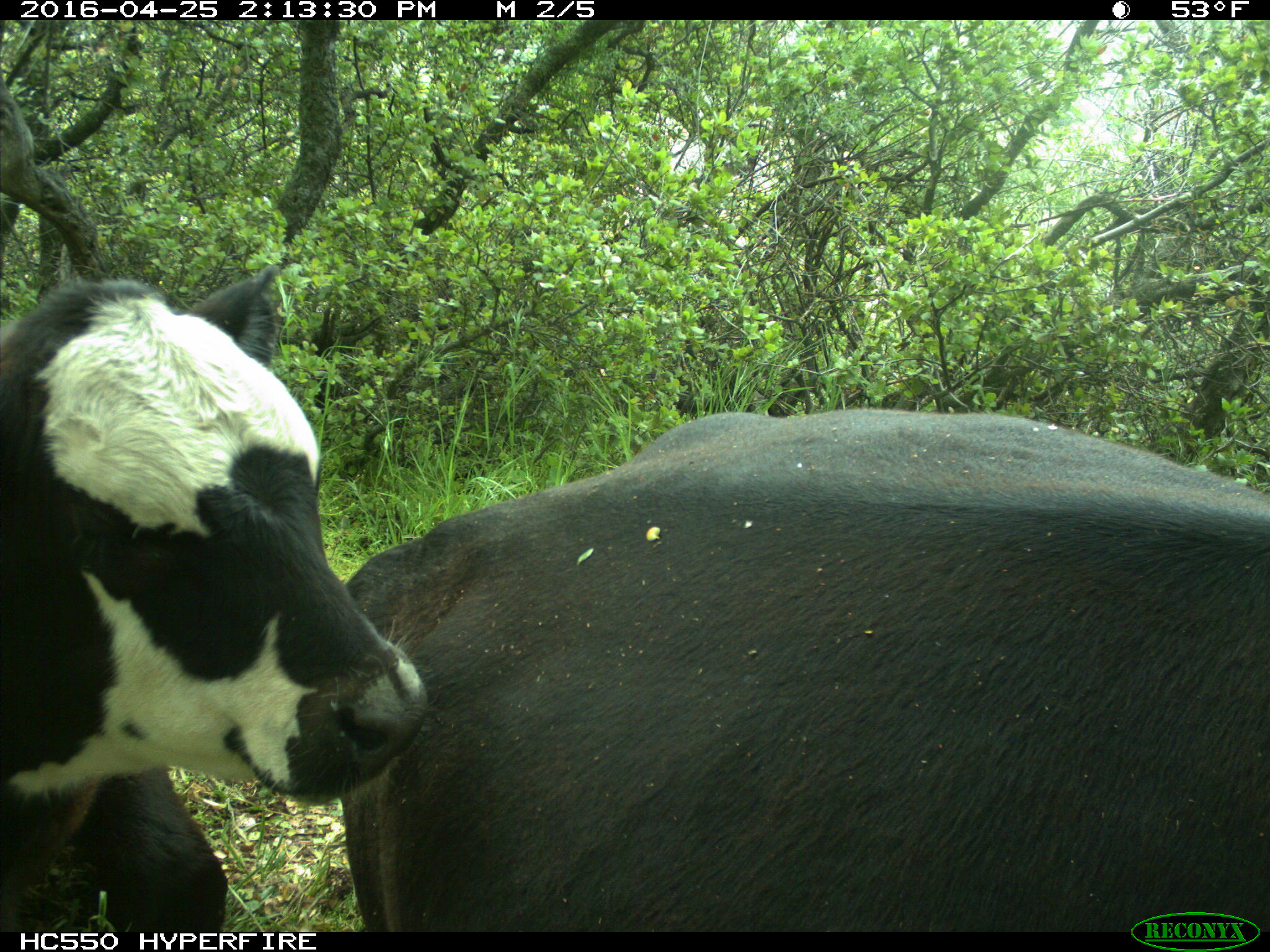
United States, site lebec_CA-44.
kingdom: Animalia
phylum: Chordata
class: Mammalia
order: Artiodactyla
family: Bovidae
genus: Bos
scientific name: Bos taurus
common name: domestic cow